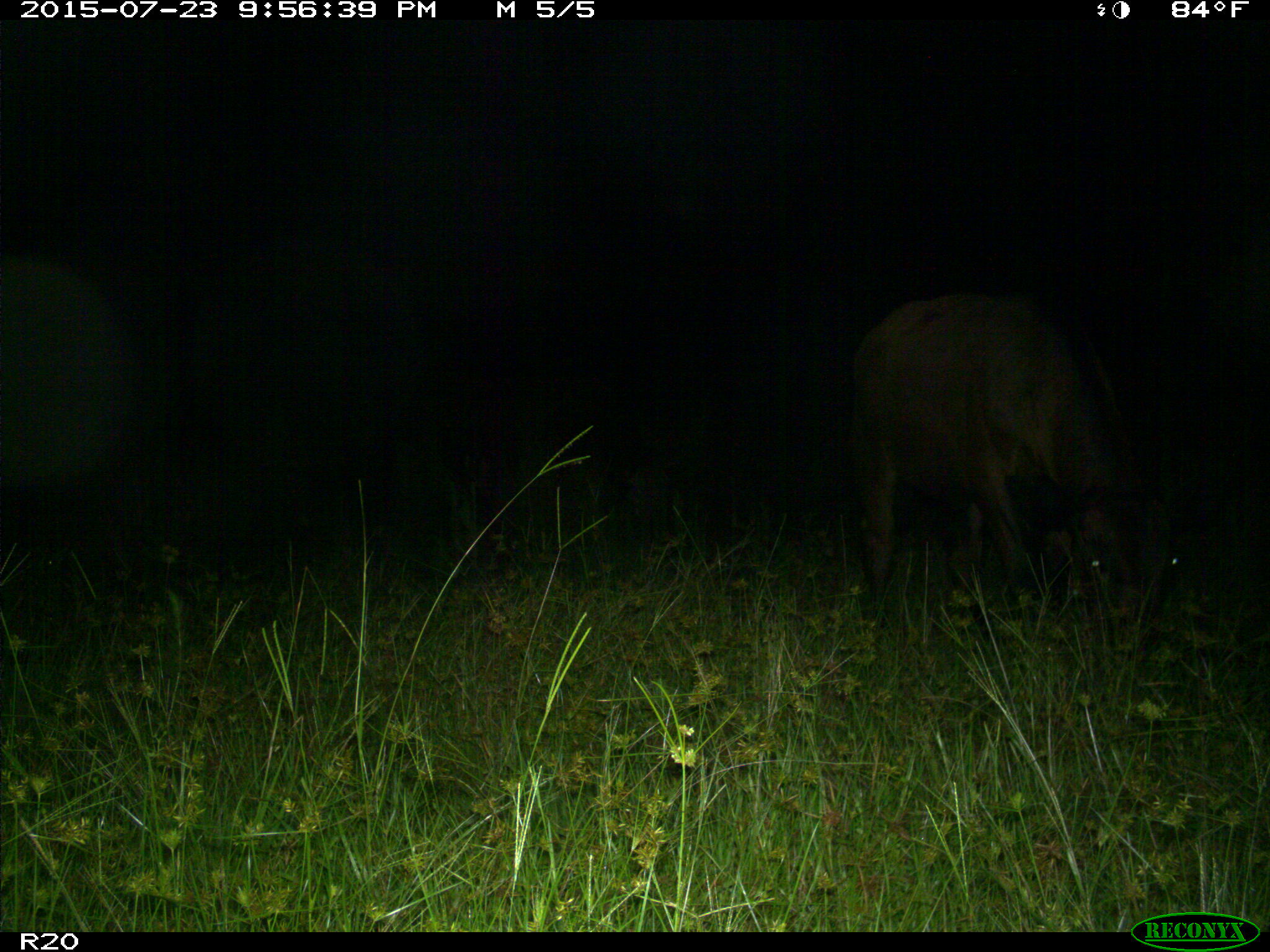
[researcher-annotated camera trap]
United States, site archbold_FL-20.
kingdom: Animalia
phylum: Chordata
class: Mammalia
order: Artiodactyla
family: Bovidae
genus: Bos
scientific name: Bos taurus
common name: domestic cow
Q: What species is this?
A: Bos taurus (domestic cow).